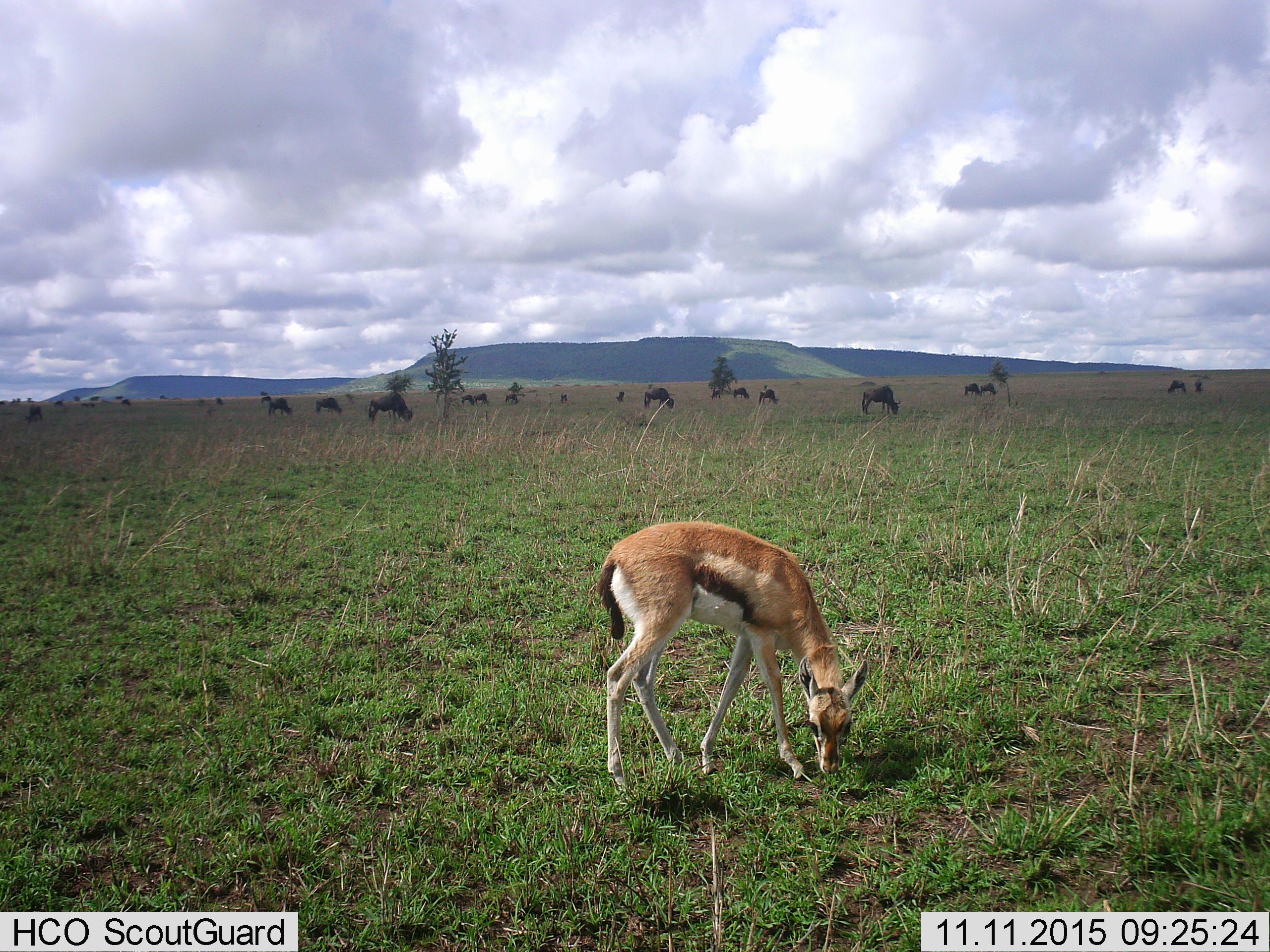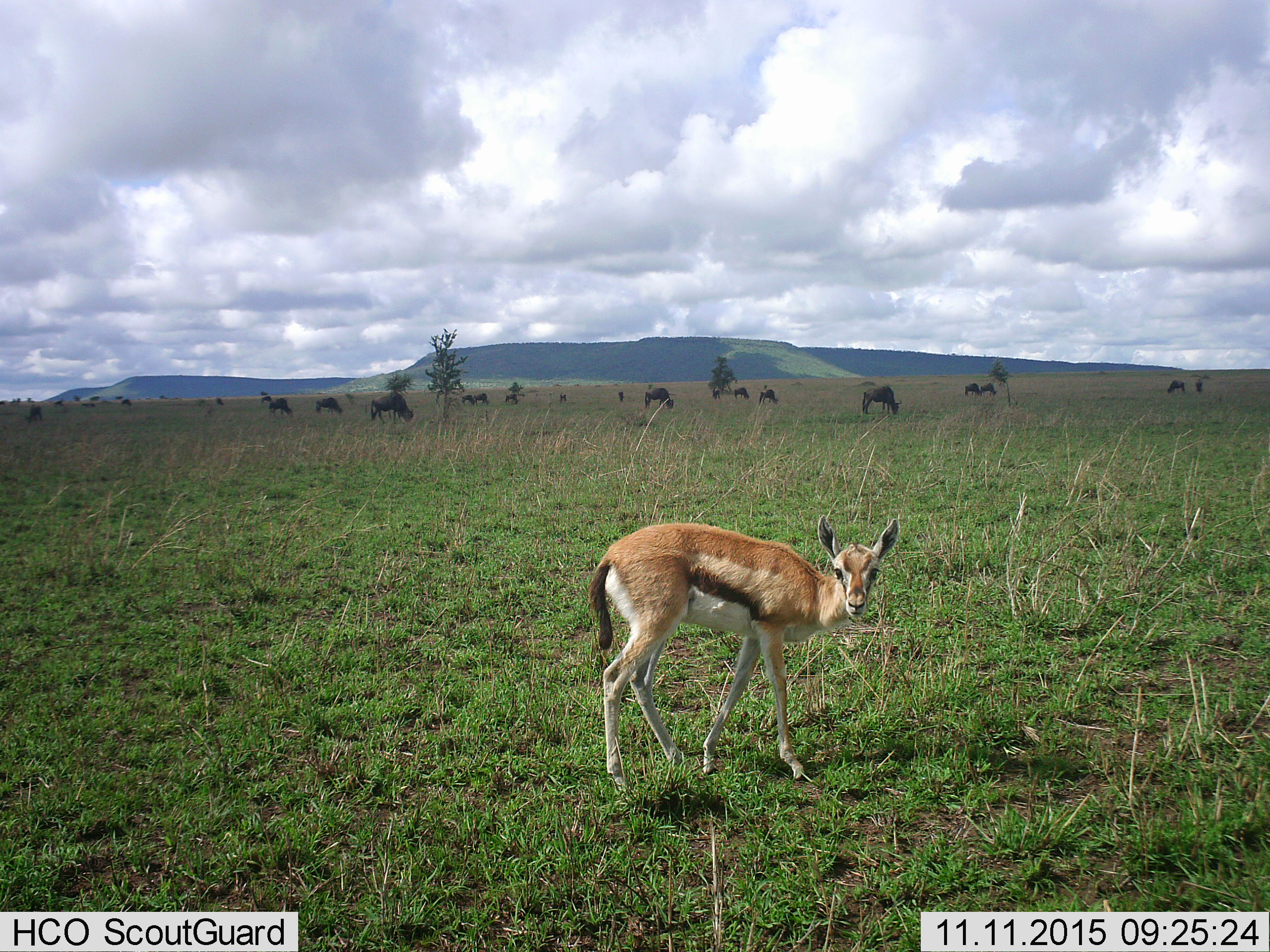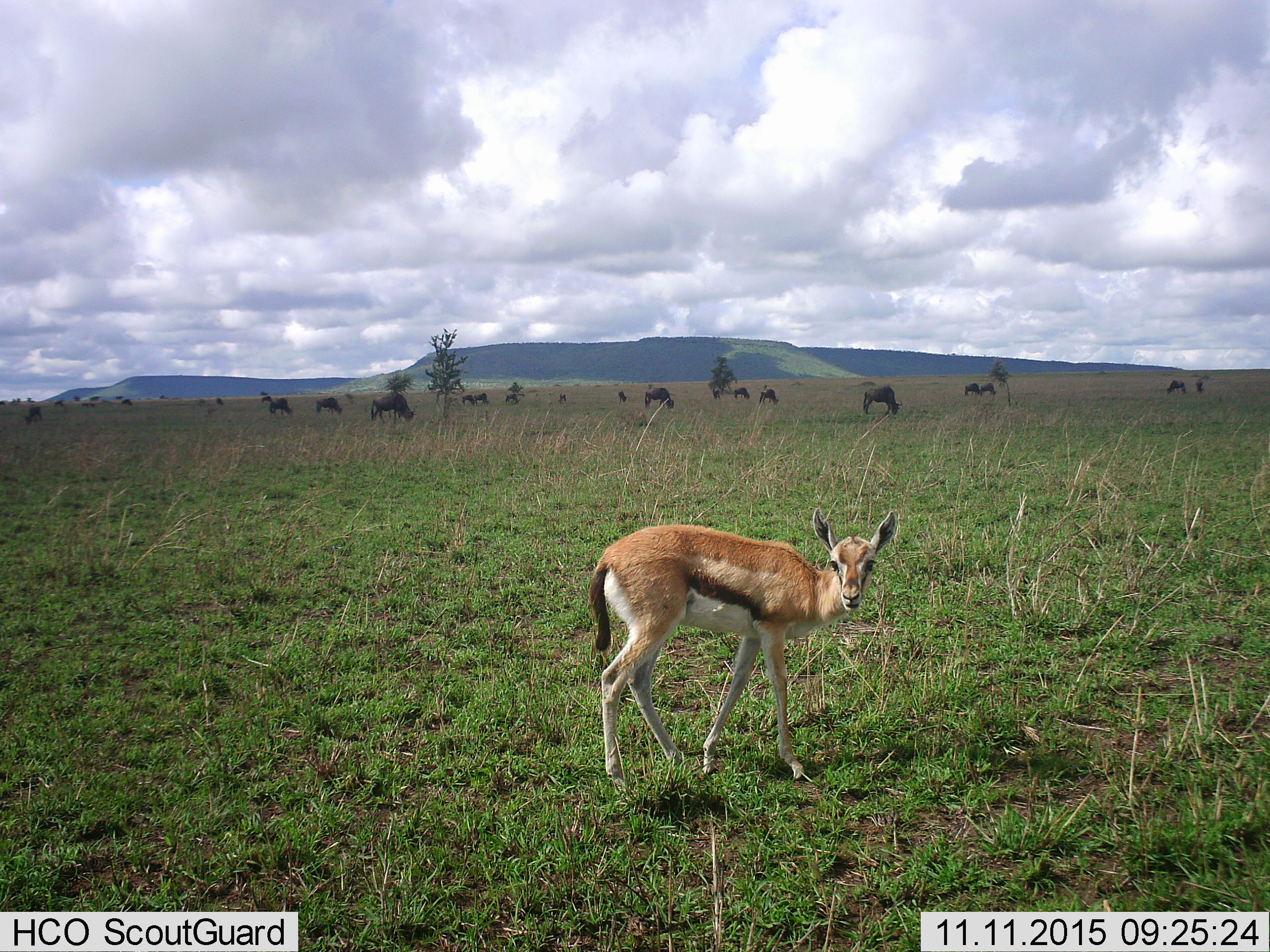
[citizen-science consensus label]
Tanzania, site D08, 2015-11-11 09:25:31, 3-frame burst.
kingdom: Animalia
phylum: Chordata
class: Mammalia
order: Artiodactyla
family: Bovidae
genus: Eudorcas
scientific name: Eudorcas thomsonii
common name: thomson's gazelle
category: gazellethomsons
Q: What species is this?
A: Gazellethomsons (thomson's gazelle) (Eudorcas thomsonii).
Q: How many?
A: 1.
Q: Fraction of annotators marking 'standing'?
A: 36%.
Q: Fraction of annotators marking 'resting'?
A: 0%.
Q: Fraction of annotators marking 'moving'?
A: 7%.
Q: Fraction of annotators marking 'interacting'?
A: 7%.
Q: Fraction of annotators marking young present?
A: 29%.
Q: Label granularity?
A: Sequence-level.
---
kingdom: Animalia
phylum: Chordata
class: Mammalia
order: Artiodactyla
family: Bovidae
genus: Connochaetes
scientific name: Connochaetes taurinus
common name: blue wildebeest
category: wildebeest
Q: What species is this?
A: Wildebeest (blue wildebeest) (Connochaetes taurinus).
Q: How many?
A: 11-50.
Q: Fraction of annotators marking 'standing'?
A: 31%.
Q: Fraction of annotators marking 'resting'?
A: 0%.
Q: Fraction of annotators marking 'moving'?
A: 15%.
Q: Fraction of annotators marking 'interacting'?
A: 0%.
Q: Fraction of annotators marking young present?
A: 0%.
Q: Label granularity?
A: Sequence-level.